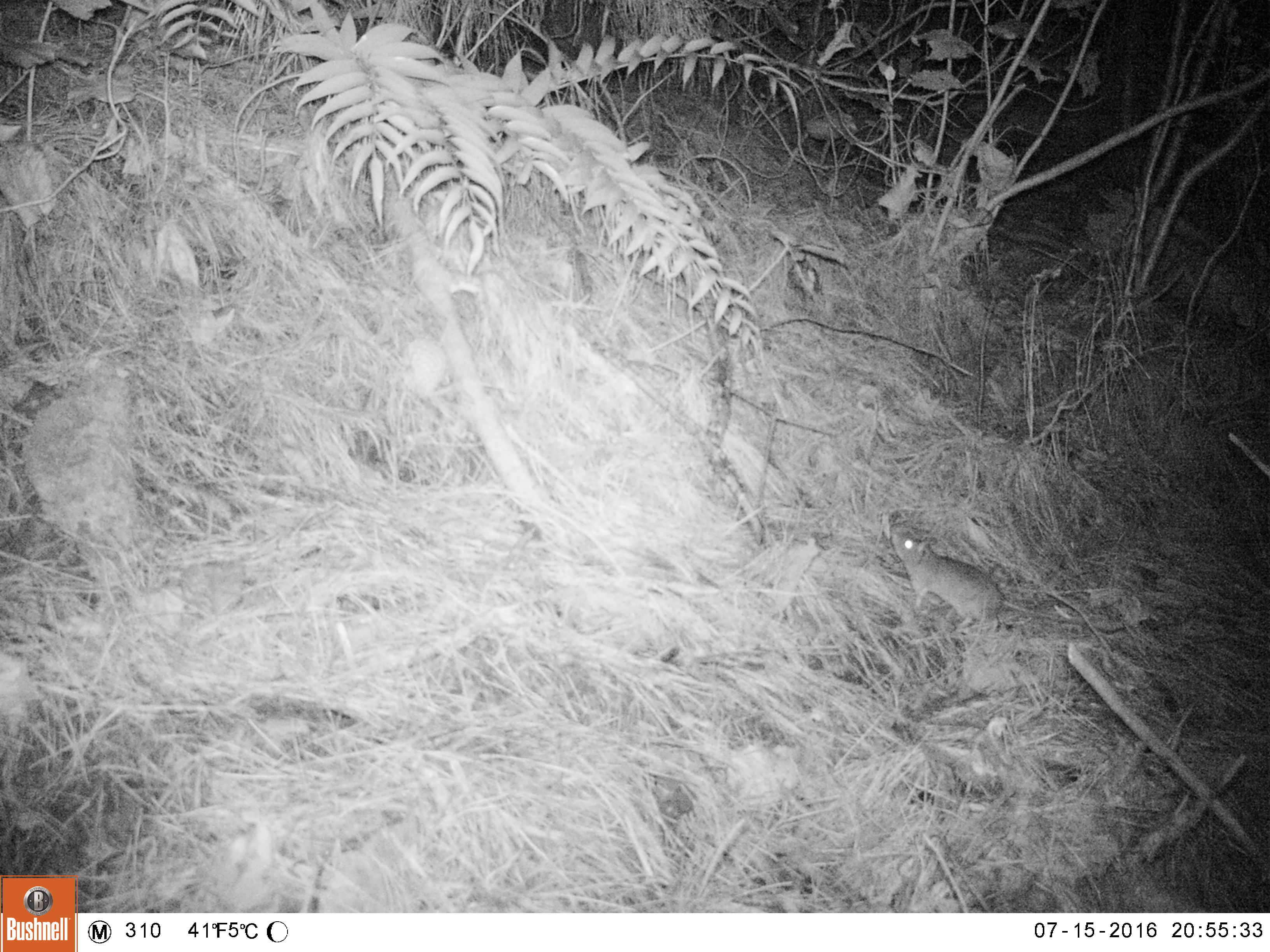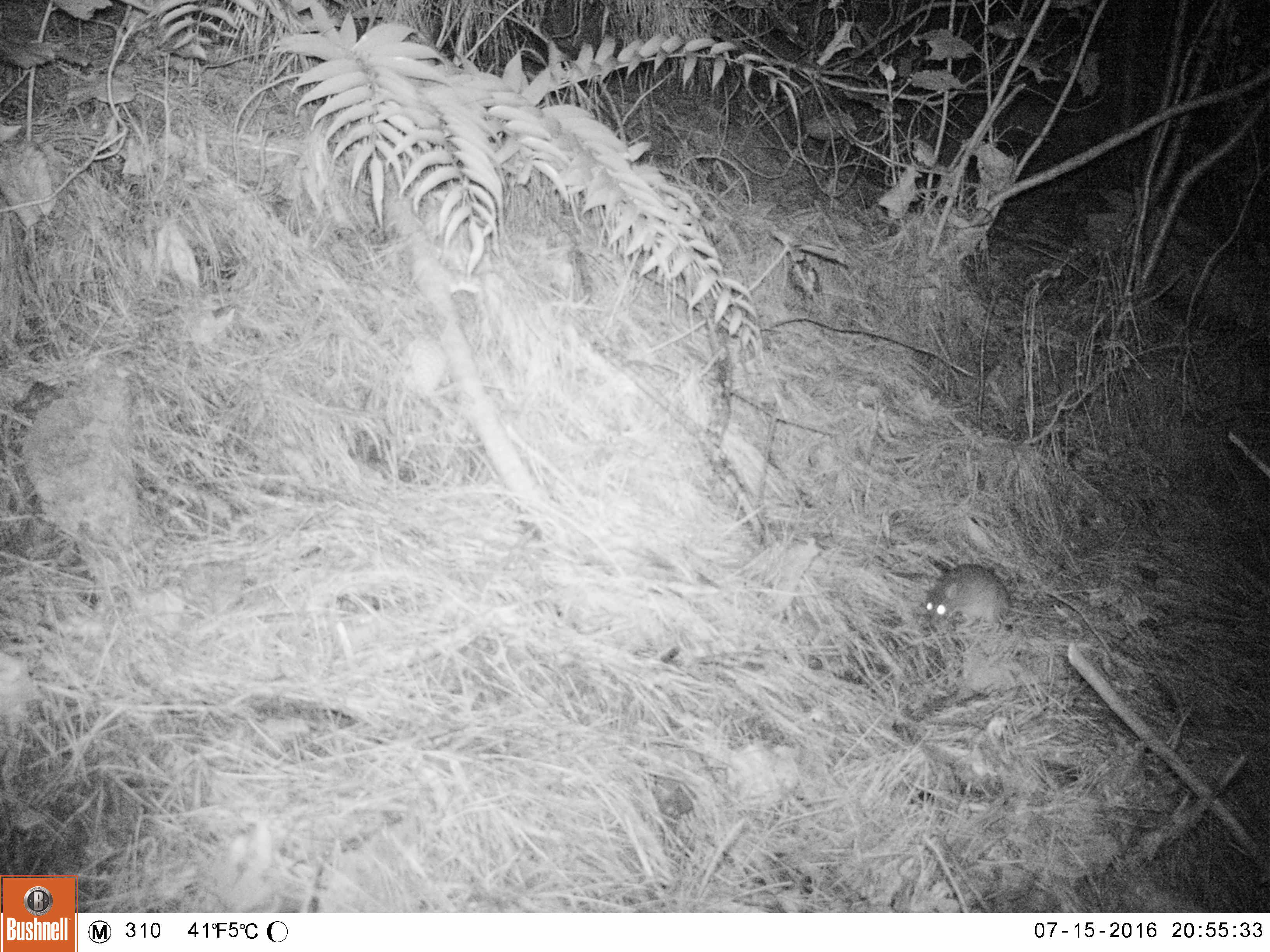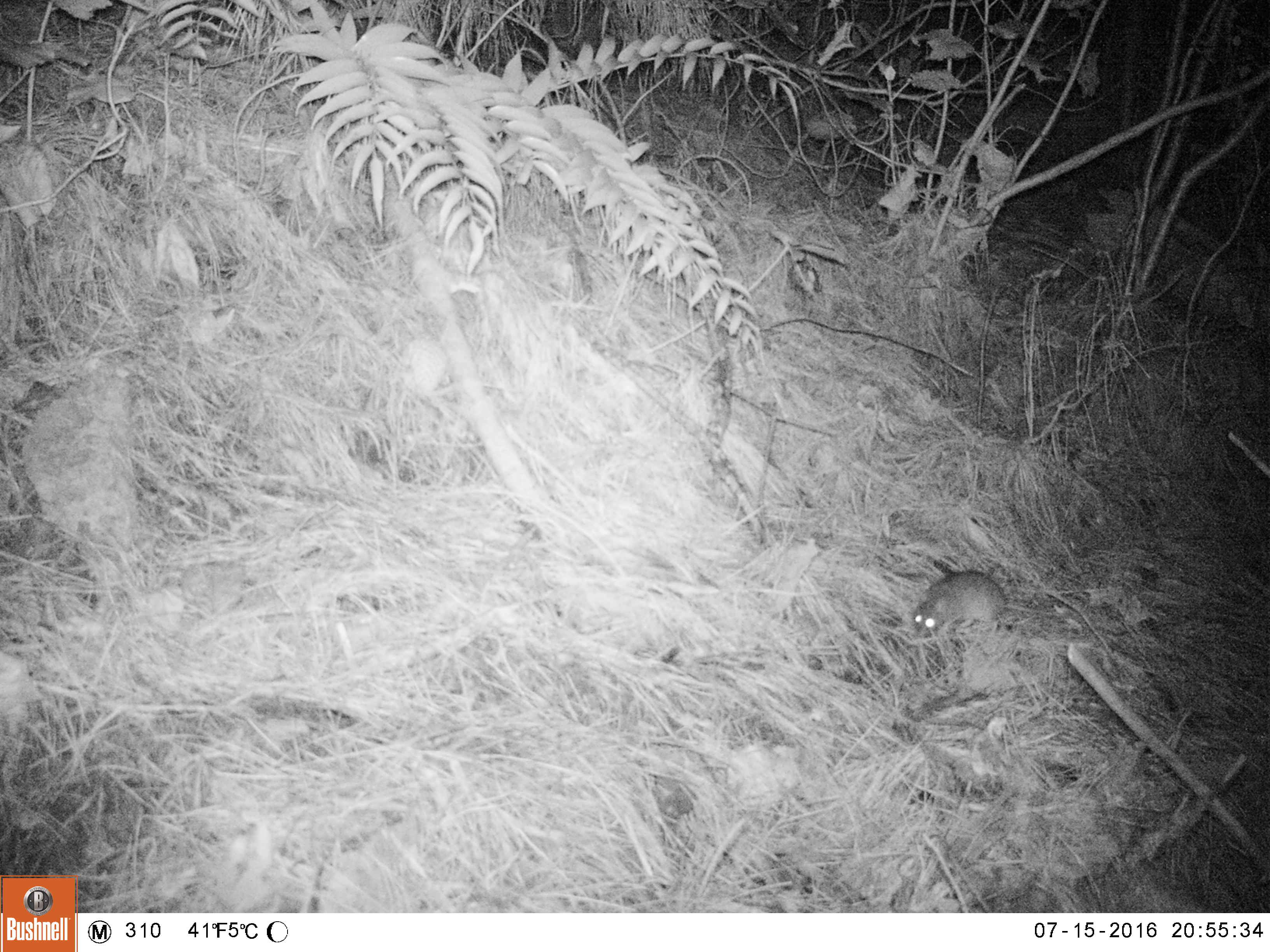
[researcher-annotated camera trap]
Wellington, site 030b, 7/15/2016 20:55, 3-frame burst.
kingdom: Animalia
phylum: Chordata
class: Mammalia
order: Rodentia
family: Muridae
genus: Rattus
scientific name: Rattus rattus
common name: ship rat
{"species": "ship rat (Rattus rattus)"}